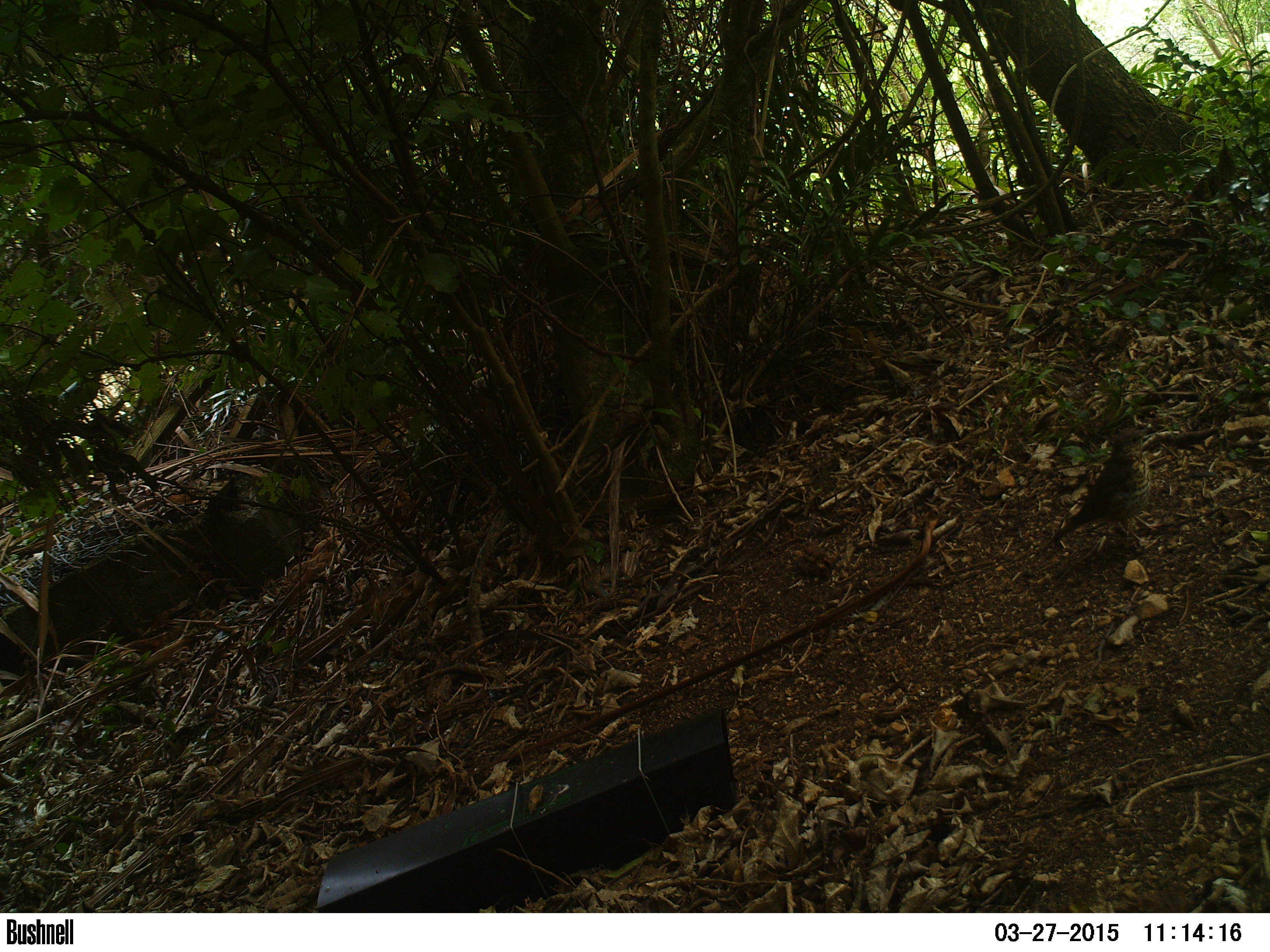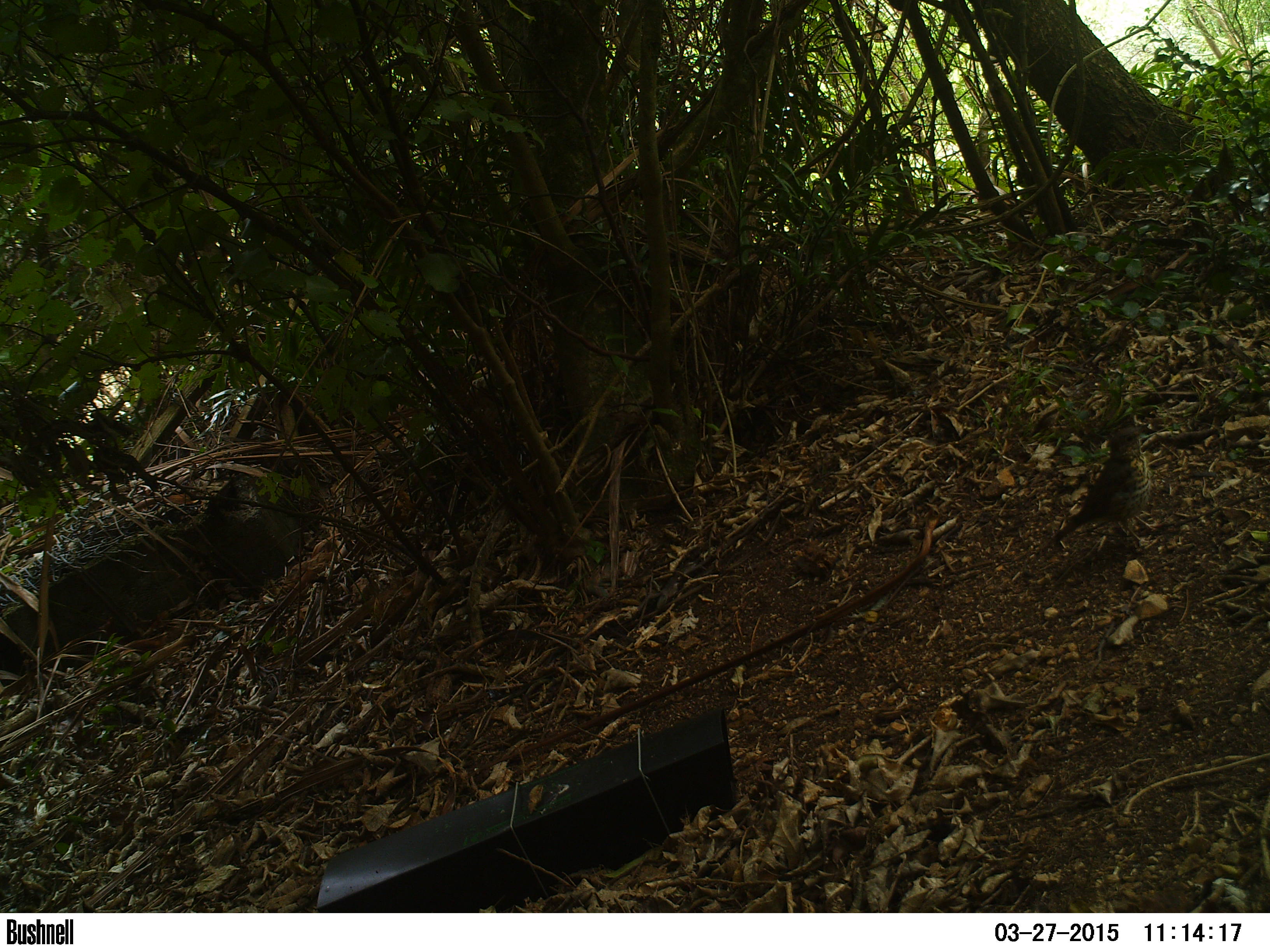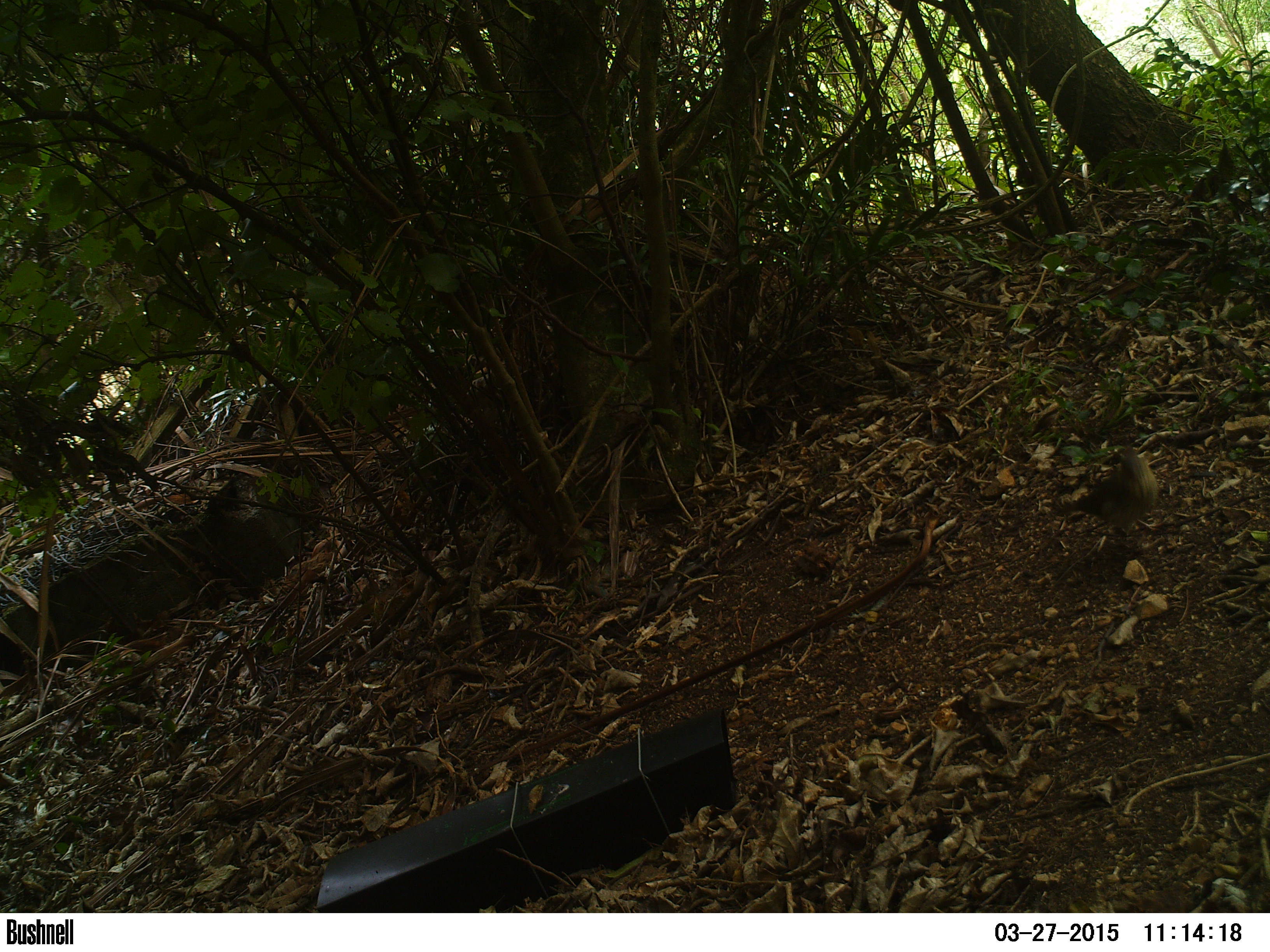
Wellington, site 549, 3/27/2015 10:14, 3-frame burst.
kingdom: Animalia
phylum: Chordata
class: Aves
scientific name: Aves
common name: bird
Bird (Aves).